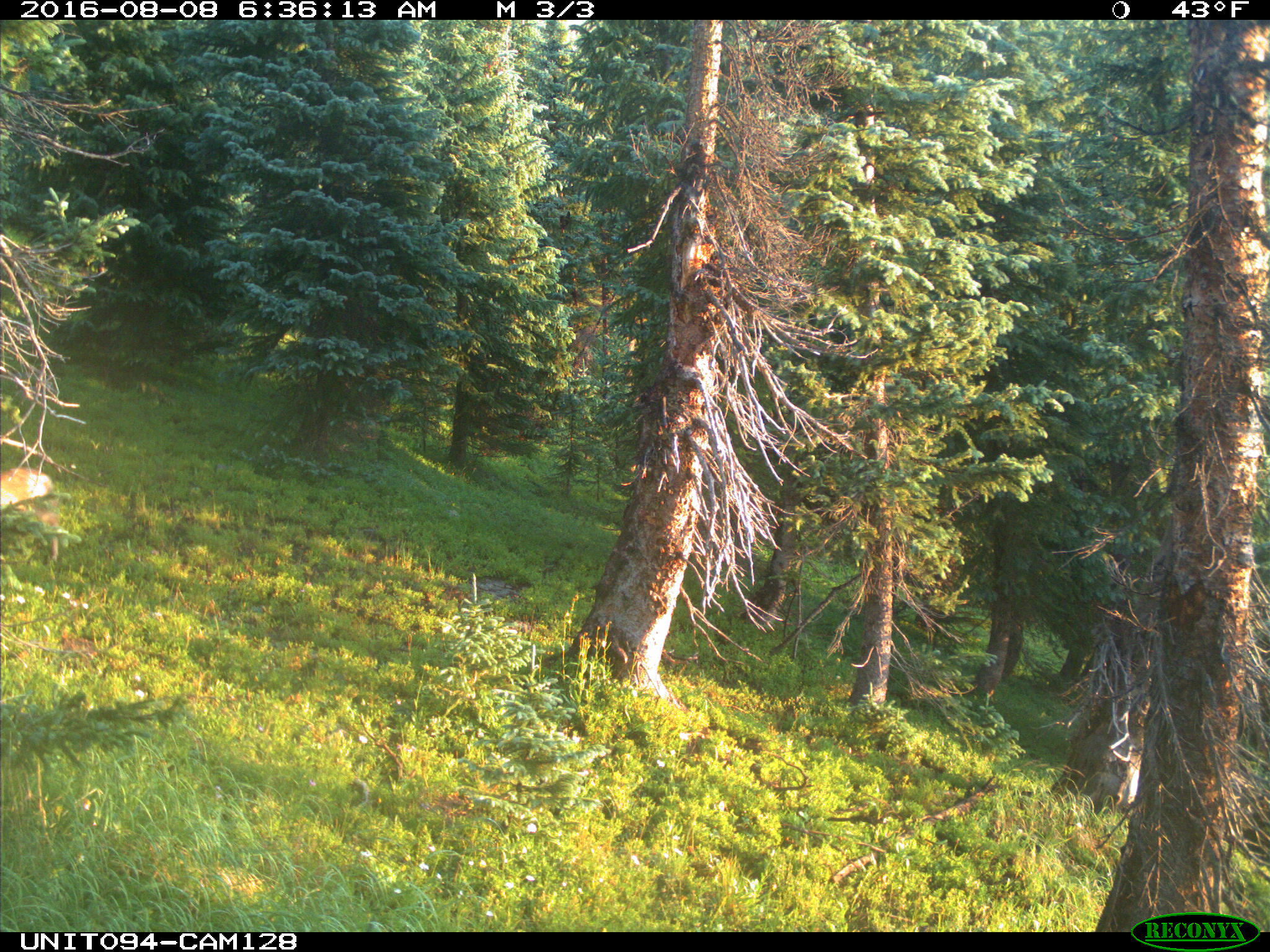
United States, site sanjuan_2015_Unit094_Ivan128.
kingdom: Animalia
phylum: Chordata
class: Mammalia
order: Artiodactyla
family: Cervidae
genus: Odocoileus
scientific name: Odocoileus hemionus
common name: mule deer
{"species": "Odocoileus hemionus (mule deer)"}